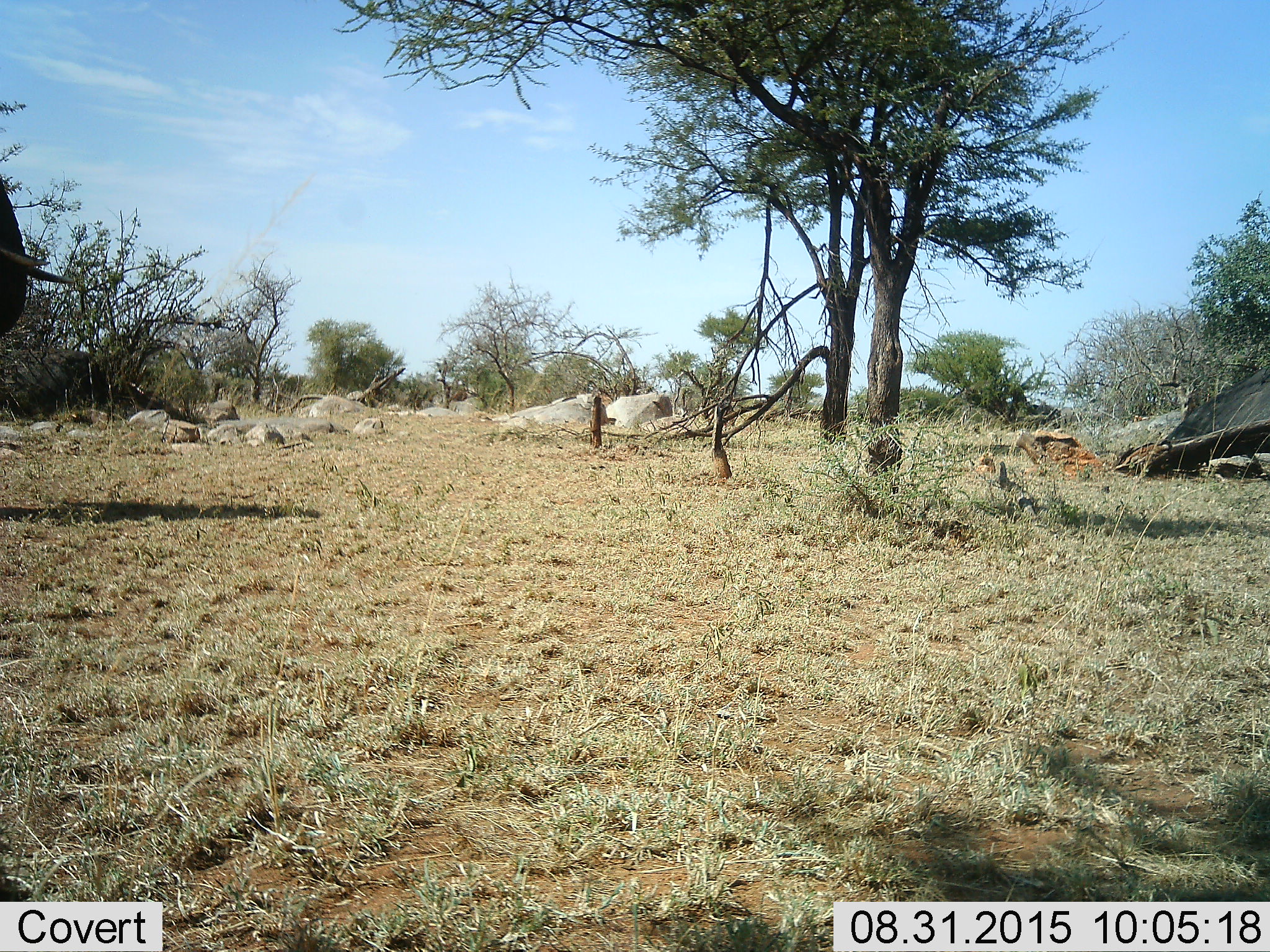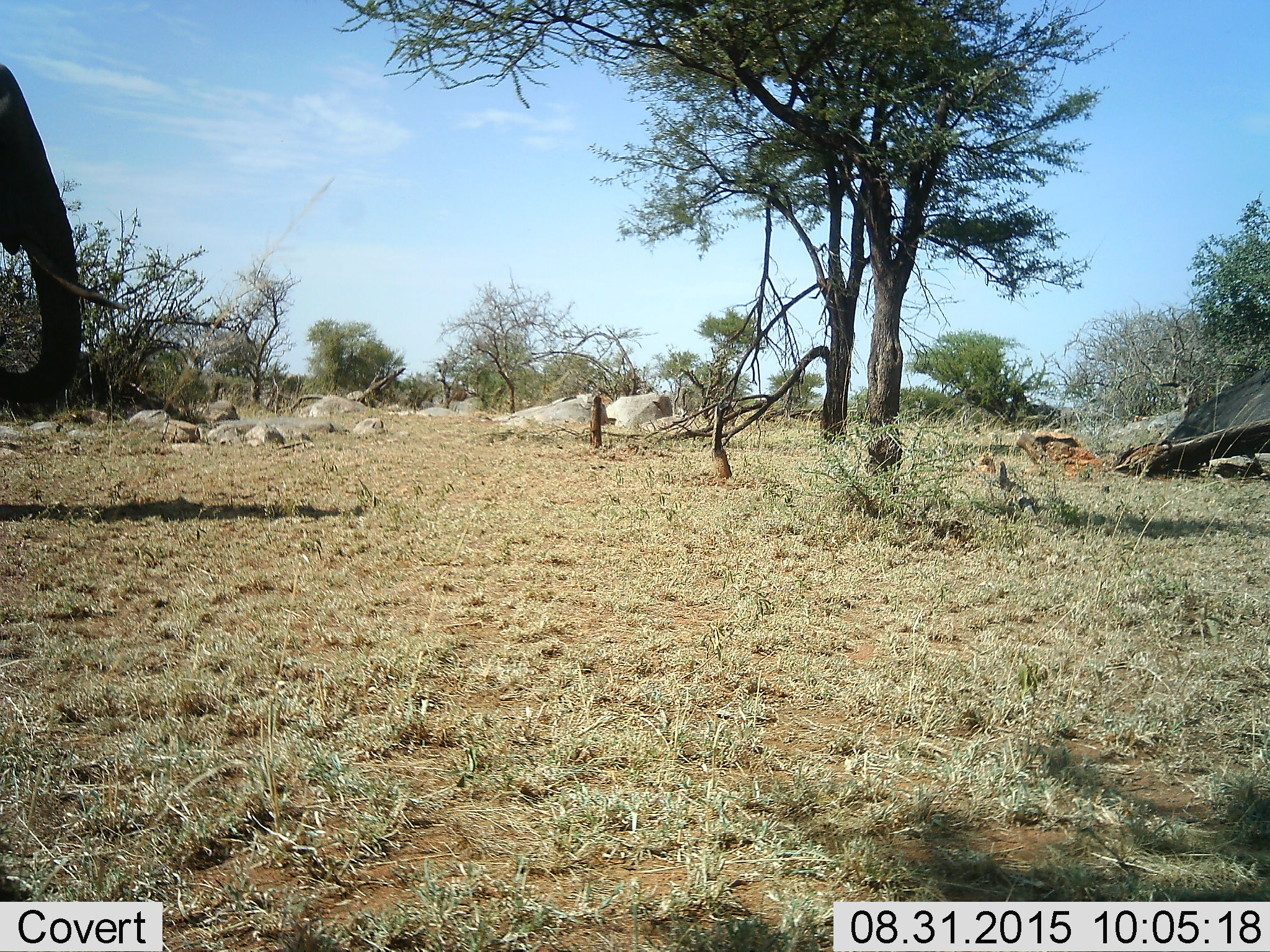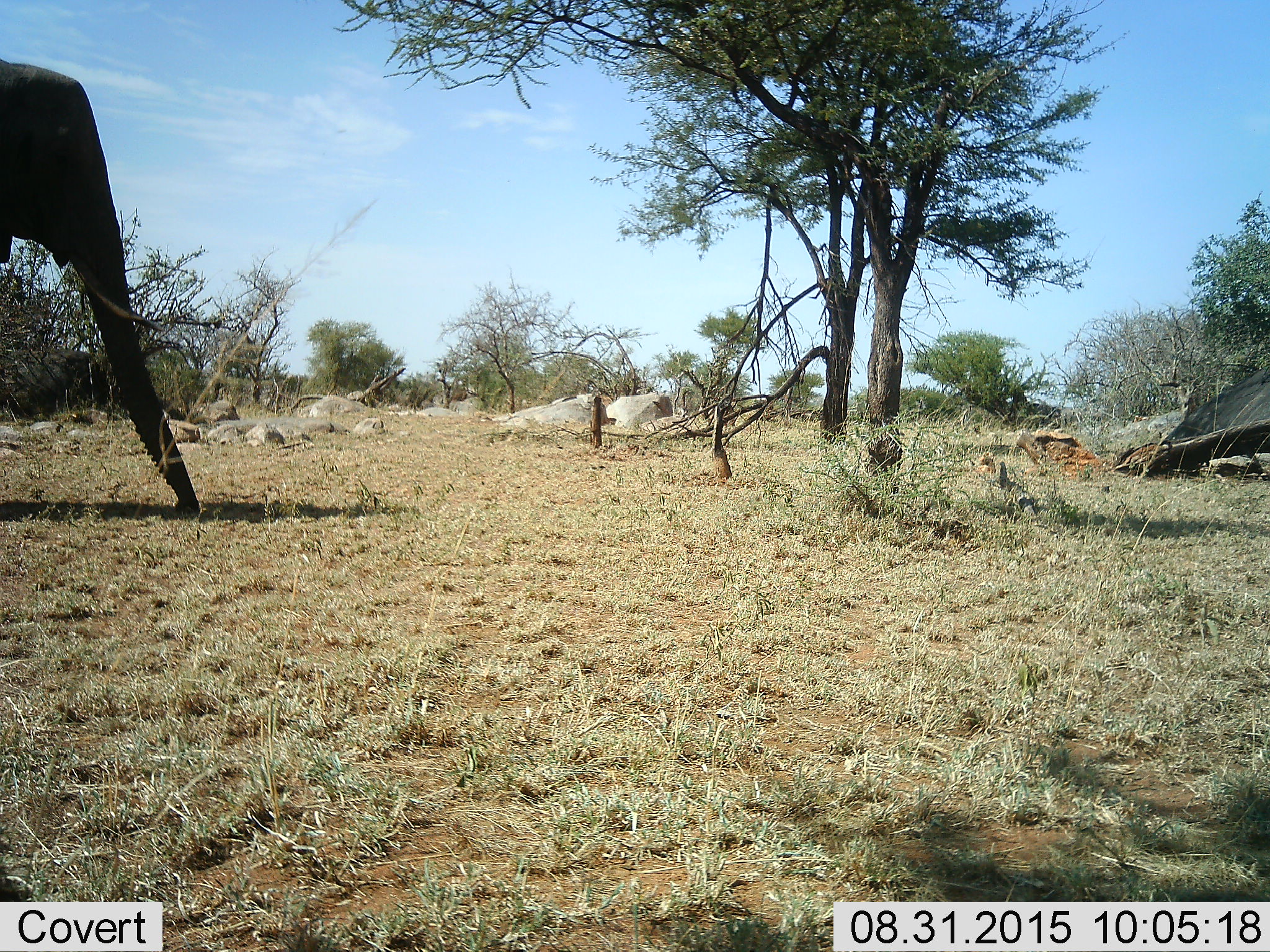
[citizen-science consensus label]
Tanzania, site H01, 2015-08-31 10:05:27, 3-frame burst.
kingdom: Animalia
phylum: Chordata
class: Mammalia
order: Proboscidea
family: Elephantidae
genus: Loxodonta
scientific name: Loxodonta africana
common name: african bush elephant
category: elephant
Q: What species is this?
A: Elephant (african bush elephant) (Loxodonta africana).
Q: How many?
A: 1.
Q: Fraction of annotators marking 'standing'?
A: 0%.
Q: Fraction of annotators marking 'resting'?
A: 0%.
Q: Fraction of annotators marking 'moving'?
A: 100%.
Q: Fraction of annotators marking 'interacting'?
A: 0%.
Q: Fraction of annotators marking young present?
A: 0%.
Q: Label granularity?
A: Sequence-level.